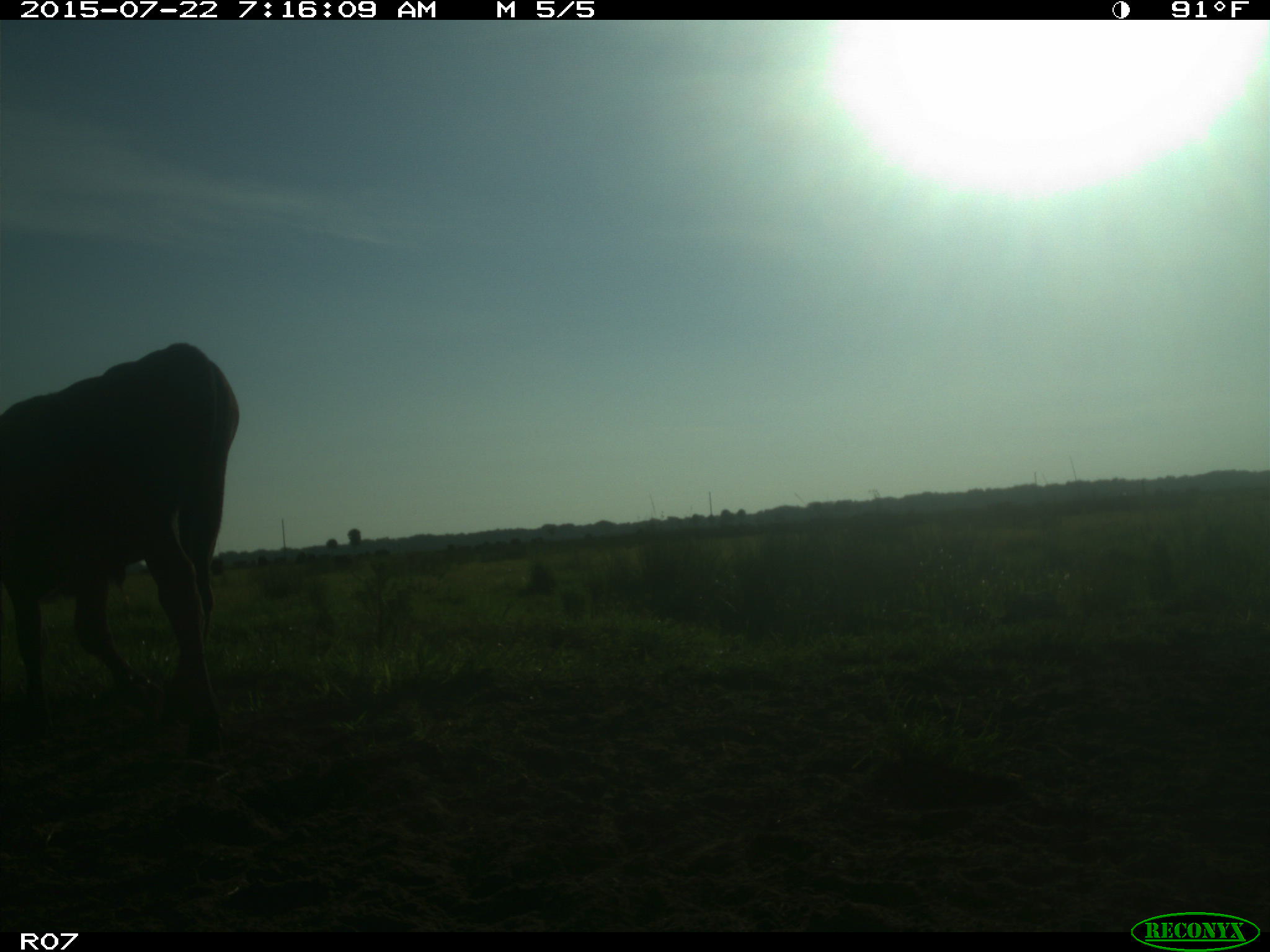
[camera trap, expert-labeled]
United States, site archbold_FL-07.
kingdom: Animalia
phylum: Chordata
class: Mammalia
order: Artiodactyla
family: Suidae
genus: Sus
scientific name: Sus scrofa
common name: wild boar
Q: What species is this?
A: Sus scrofa (wild boar).